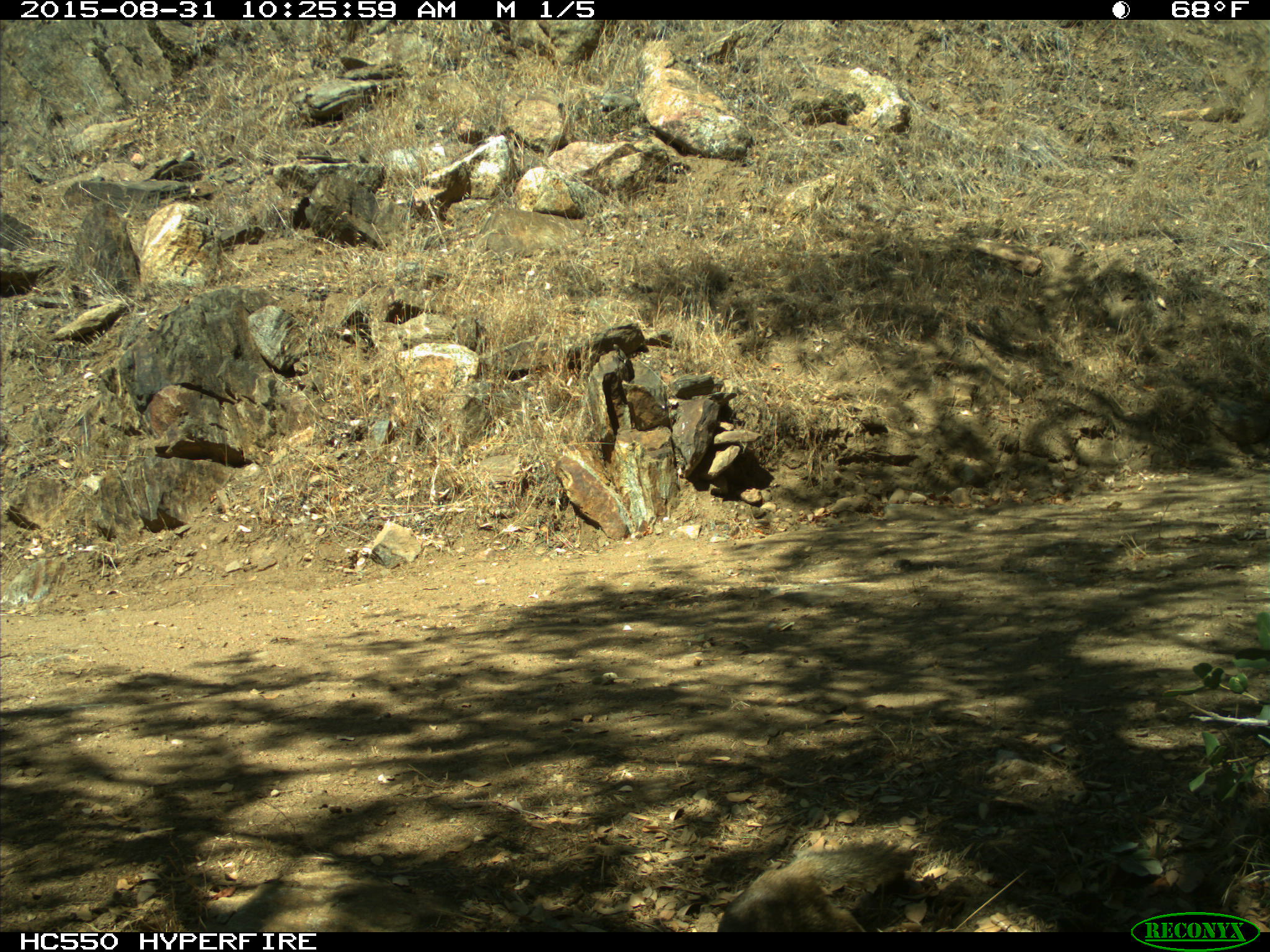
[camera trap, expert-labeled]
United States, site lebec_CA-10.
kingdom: Animalia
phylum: Chordata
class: Mammalia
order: Rodentia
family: Sciuridae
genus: Sciurus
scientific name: Sciurus carolinensis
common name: eastern gray squirrel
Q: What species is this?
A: Sciurus carolinensis (eastern gray squirrel).